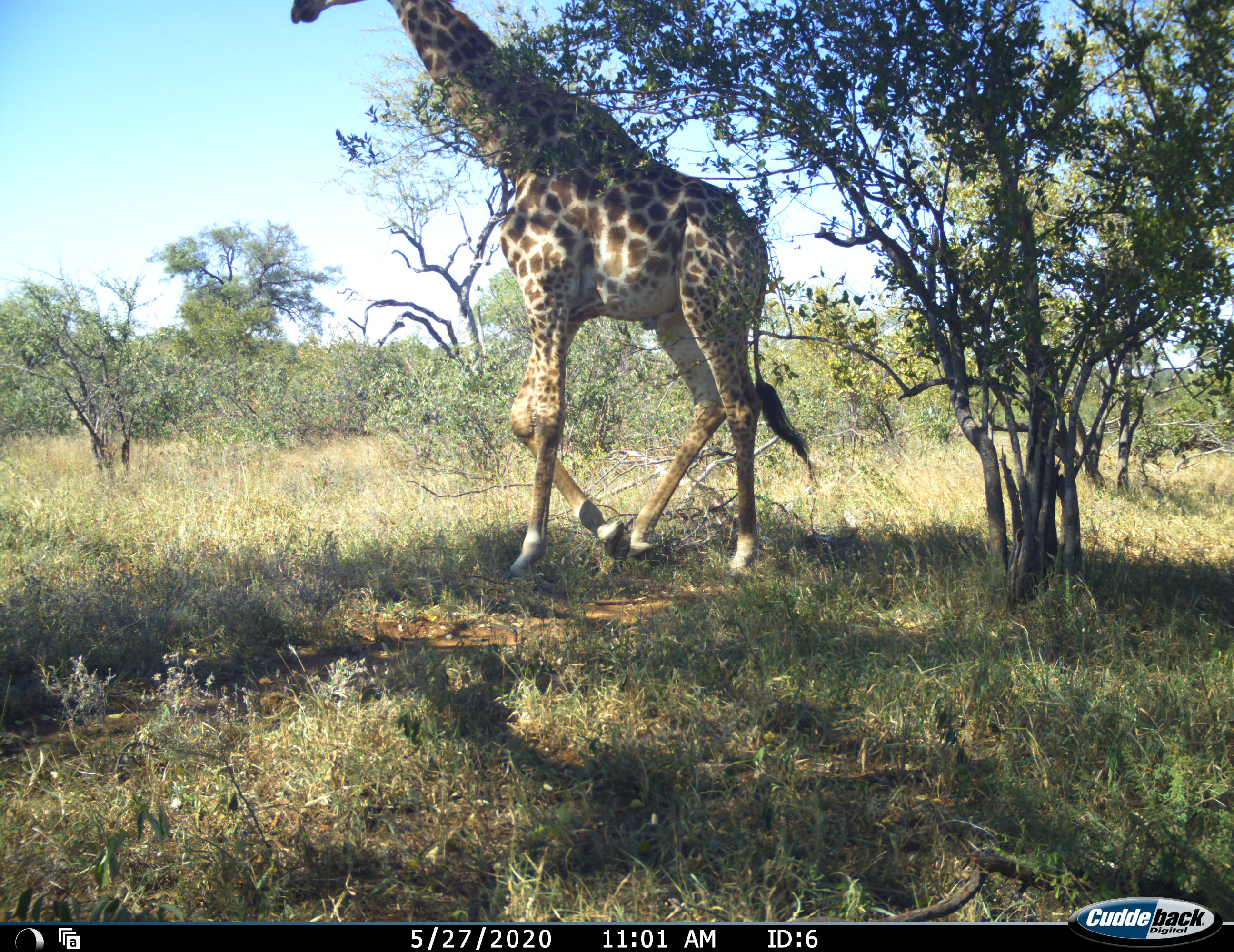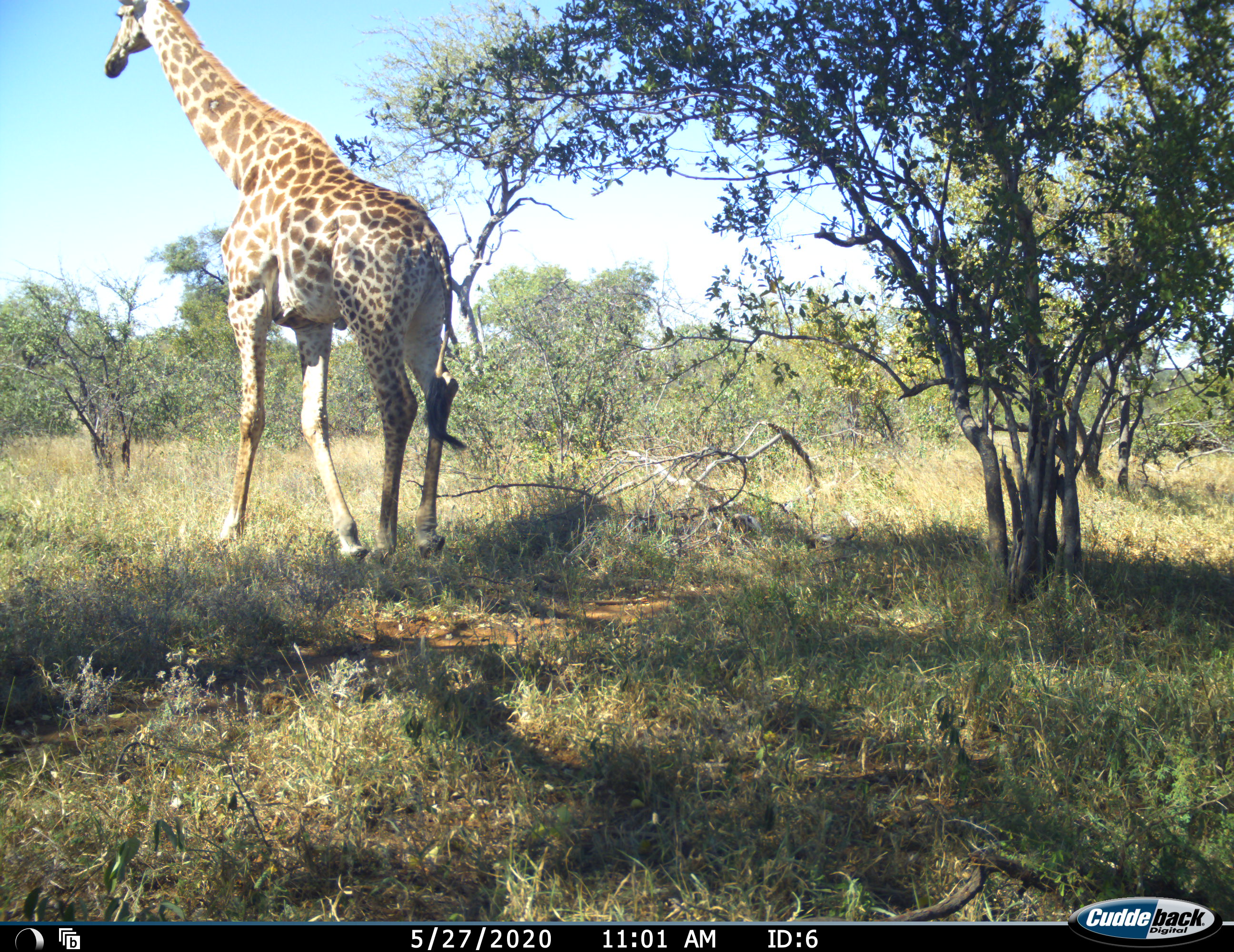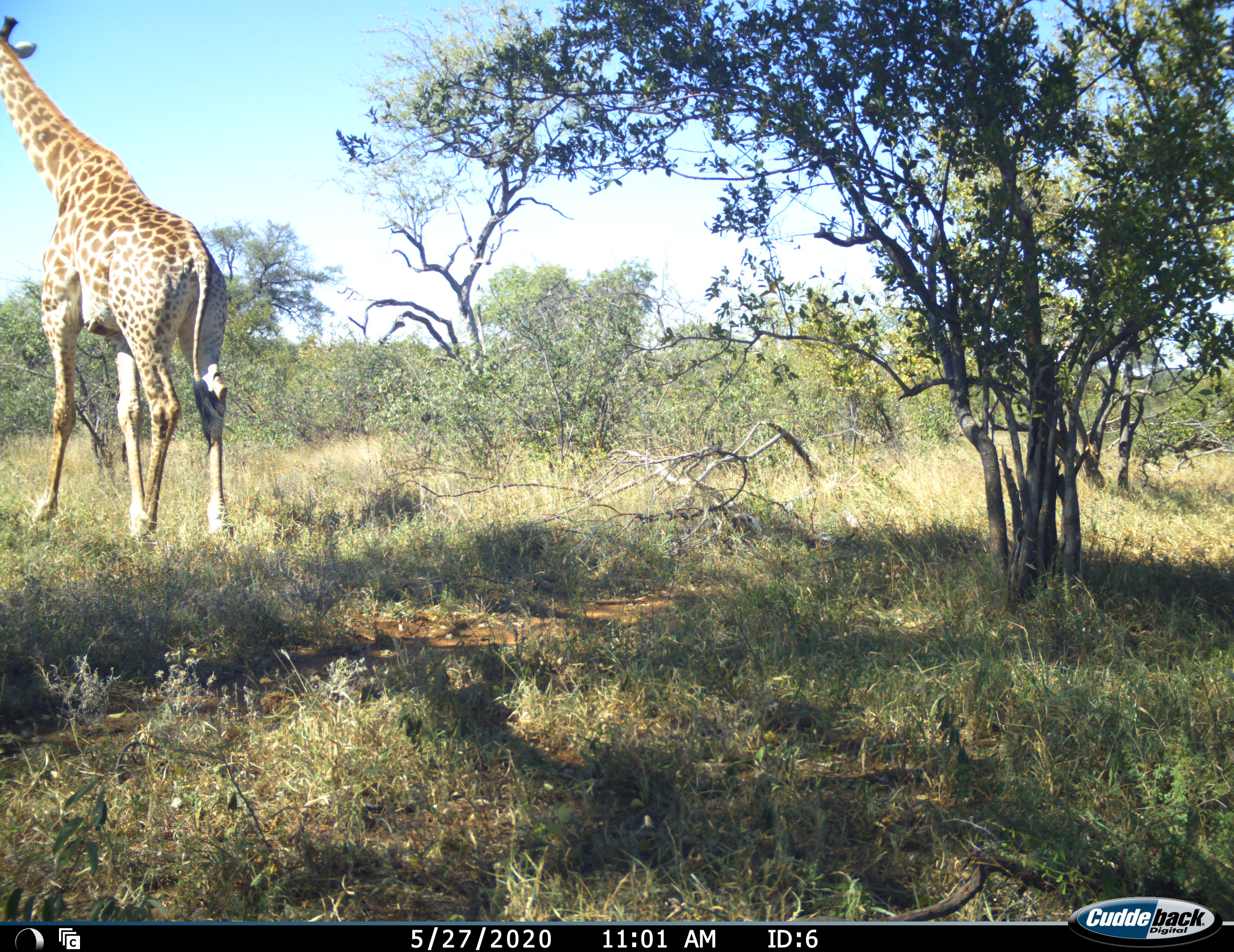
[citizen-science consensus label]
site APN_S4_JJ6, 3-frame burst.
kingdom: Animalia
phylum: Chordata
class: Mammalia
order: Artiodactyla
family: Giraffidae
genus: Giraffa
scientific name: Giraffa camelopardalis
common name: giraffe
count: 1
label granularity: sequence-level